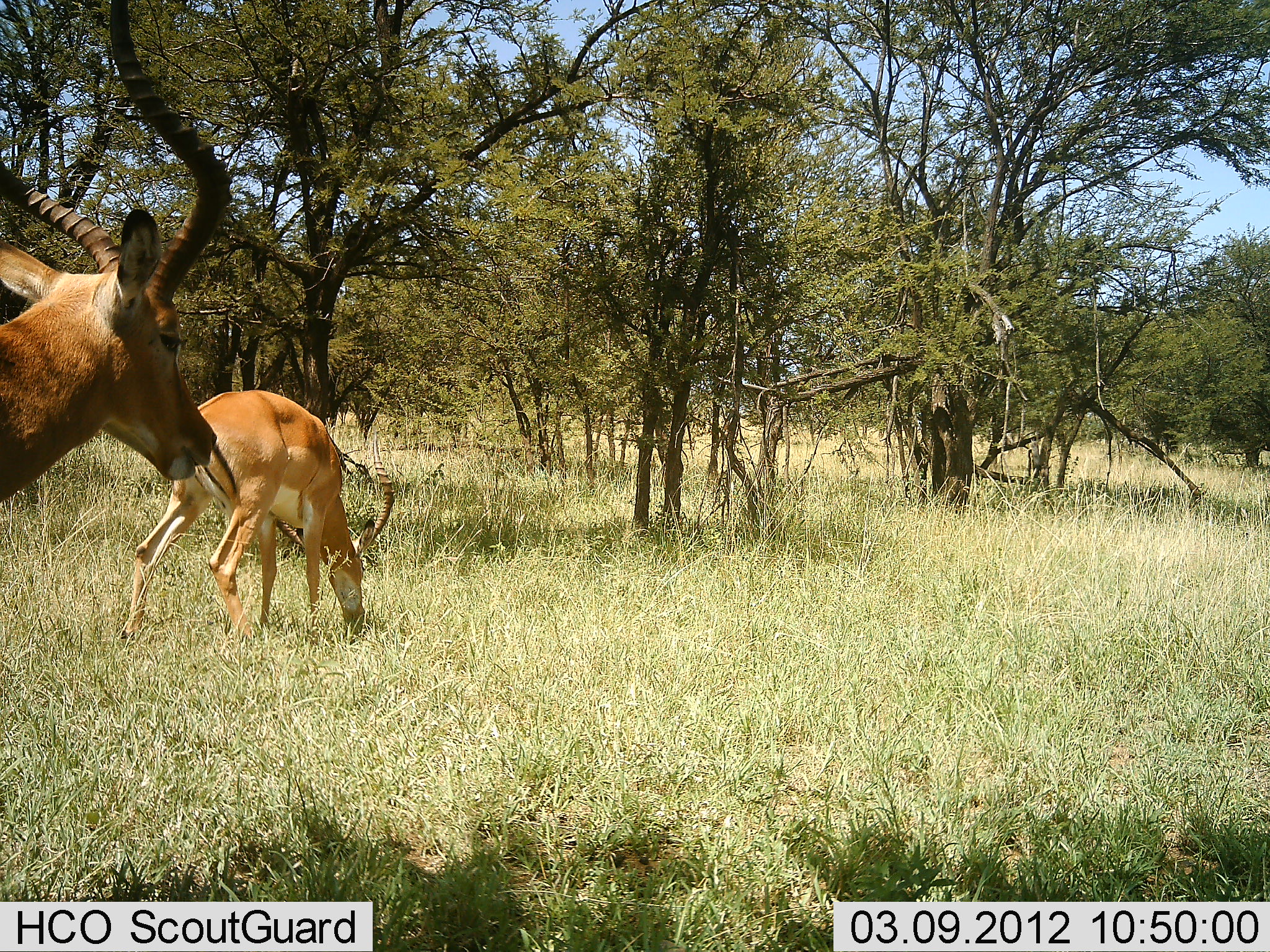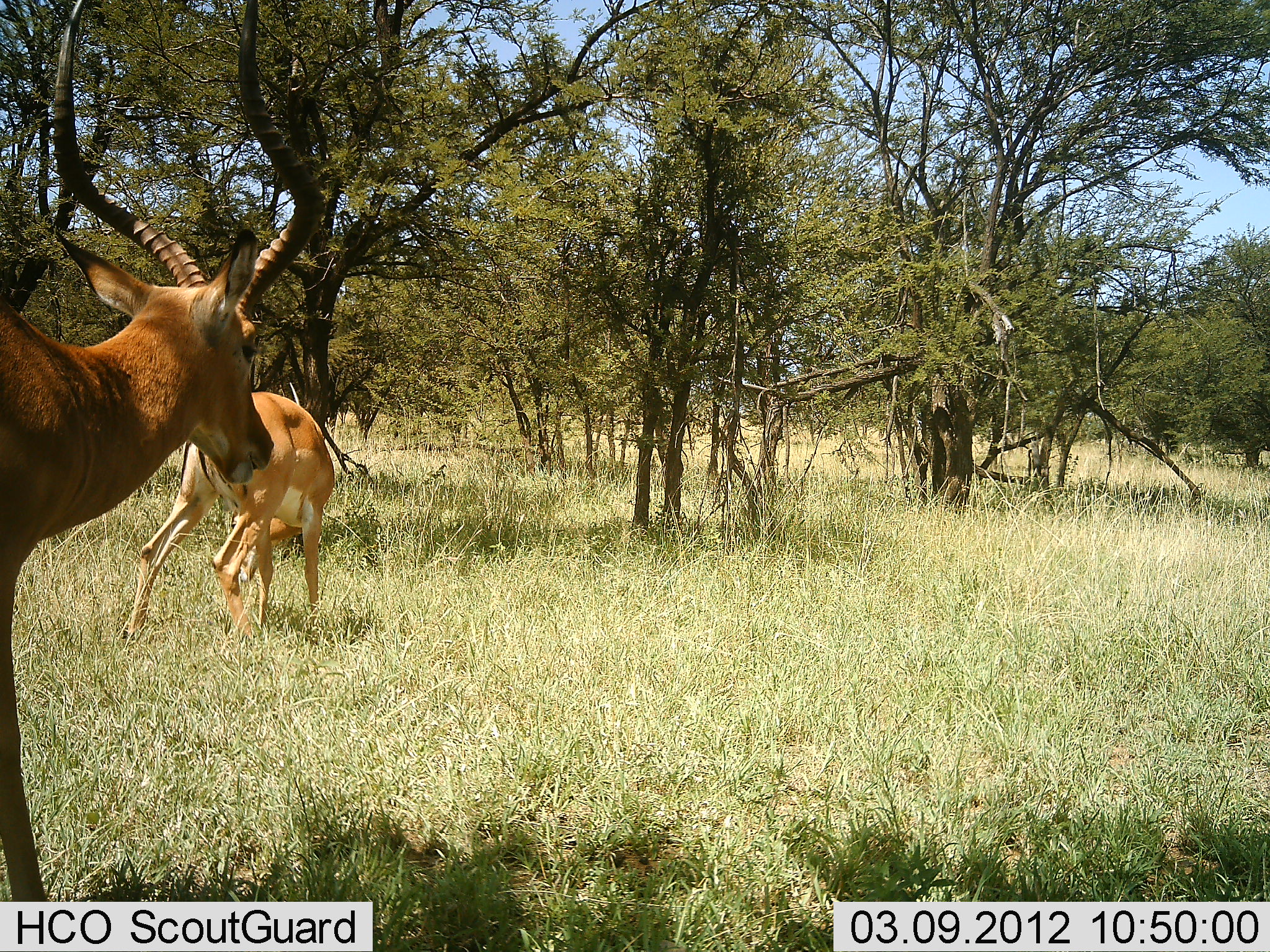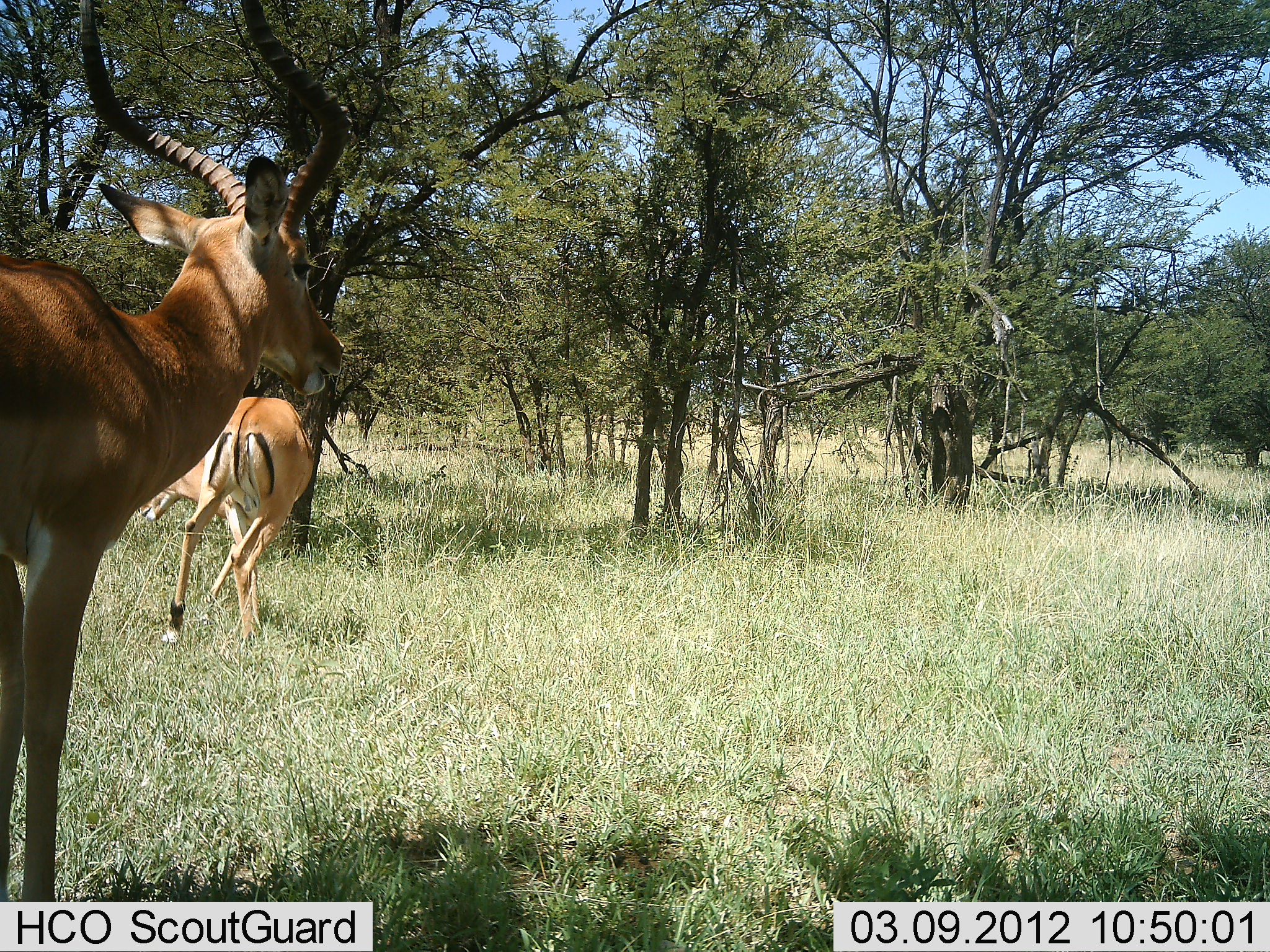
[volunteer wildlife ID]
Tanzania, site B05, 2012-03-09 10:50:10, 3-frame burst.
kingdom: Animalia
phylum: Chordata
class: Mammalia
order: Artiodactyla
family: Bovidae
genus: Aepyceros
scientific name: Aepyceros melampus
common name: impala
Impala (Aepyceros melampus), count 2. Behavior (volunteer vote fractions): standing 41%, resting 0%, moving 59%, interacting 0%. Young present (vote fraction): 9%. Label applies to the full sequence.